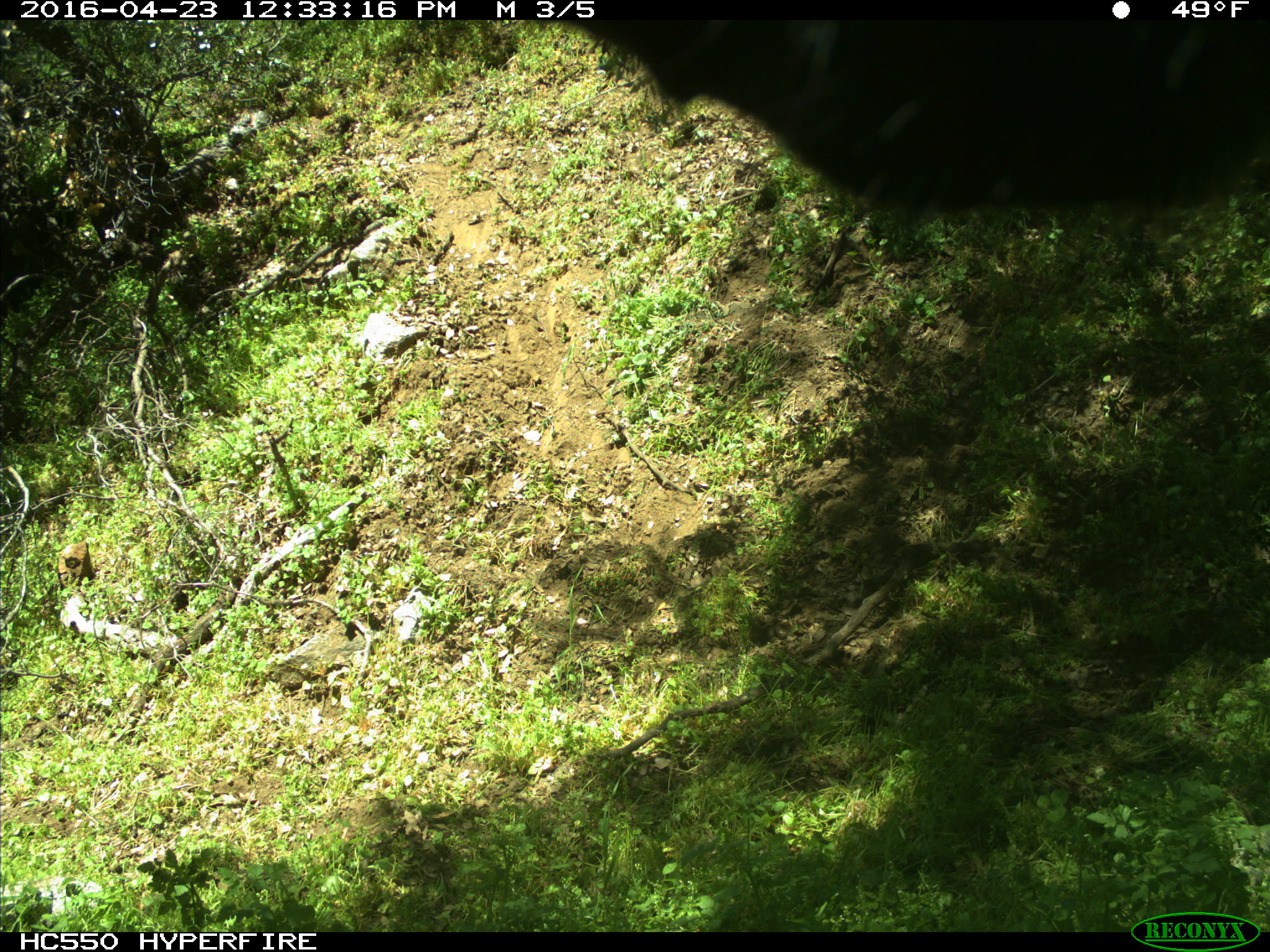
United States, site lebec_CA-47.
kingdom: Animalia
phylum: Chordata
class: Mammalia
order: Artiodactyla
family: Bovidae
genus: Bos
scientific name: Bos taurus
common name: domestic cow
Bos taurus (domestic cow).